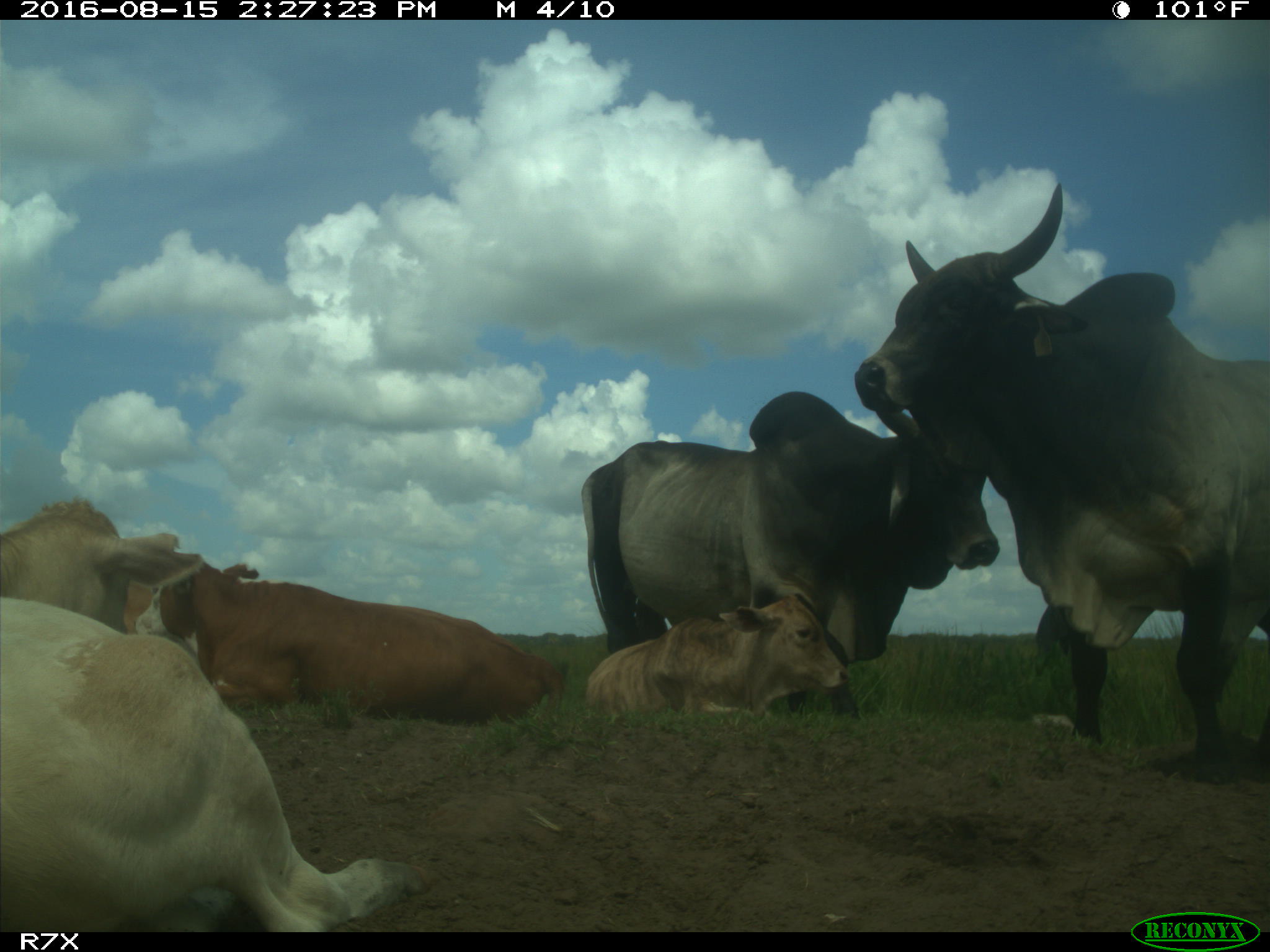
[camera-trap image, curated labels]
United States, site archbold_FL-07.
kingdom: Animalia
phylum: Chordata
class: Mammalia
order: Artiodactyla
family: Bovidae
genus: Bos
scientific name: Bos taurus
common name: domestic cow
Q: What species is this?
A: Bos taurus (domestic cow).